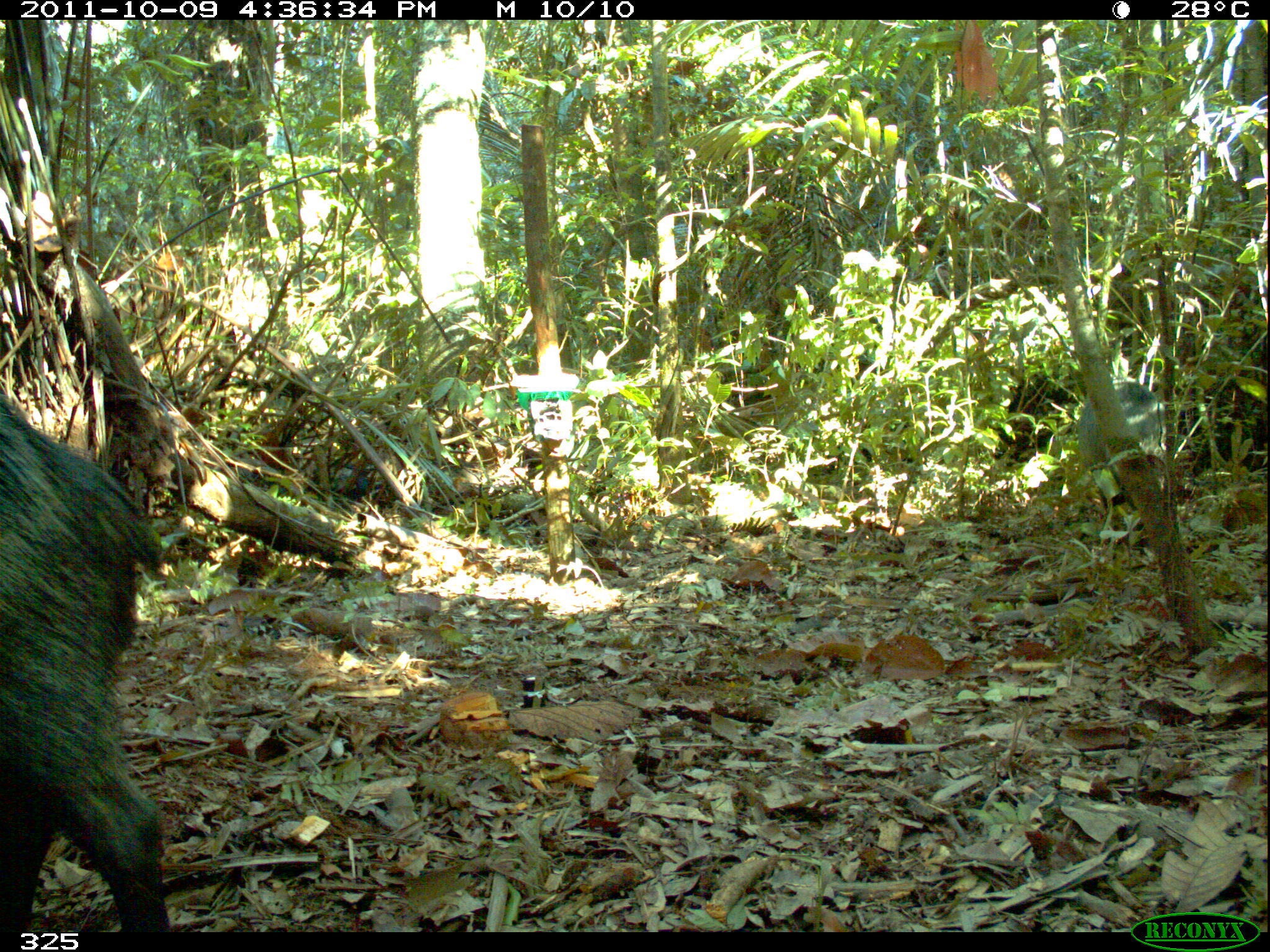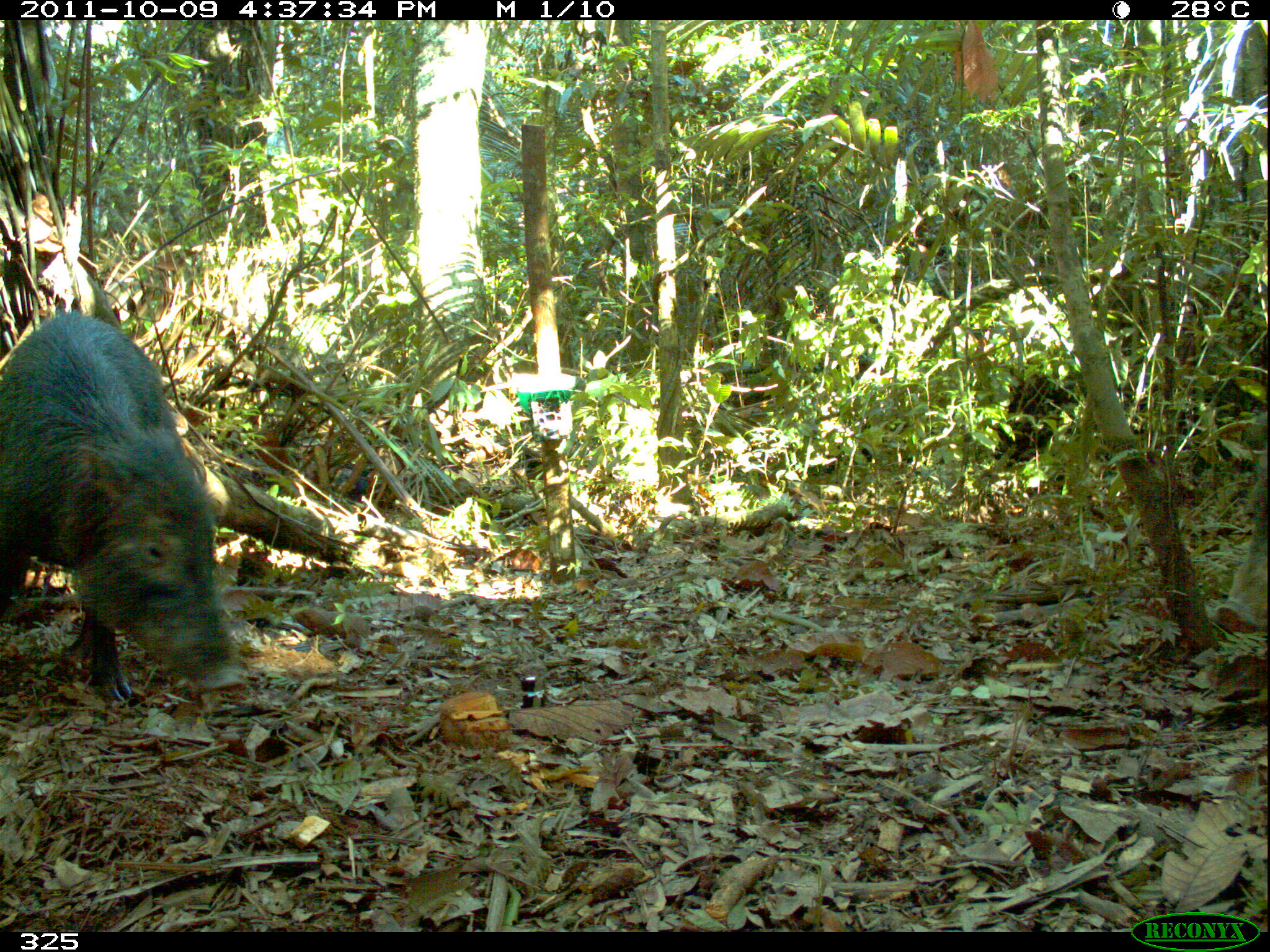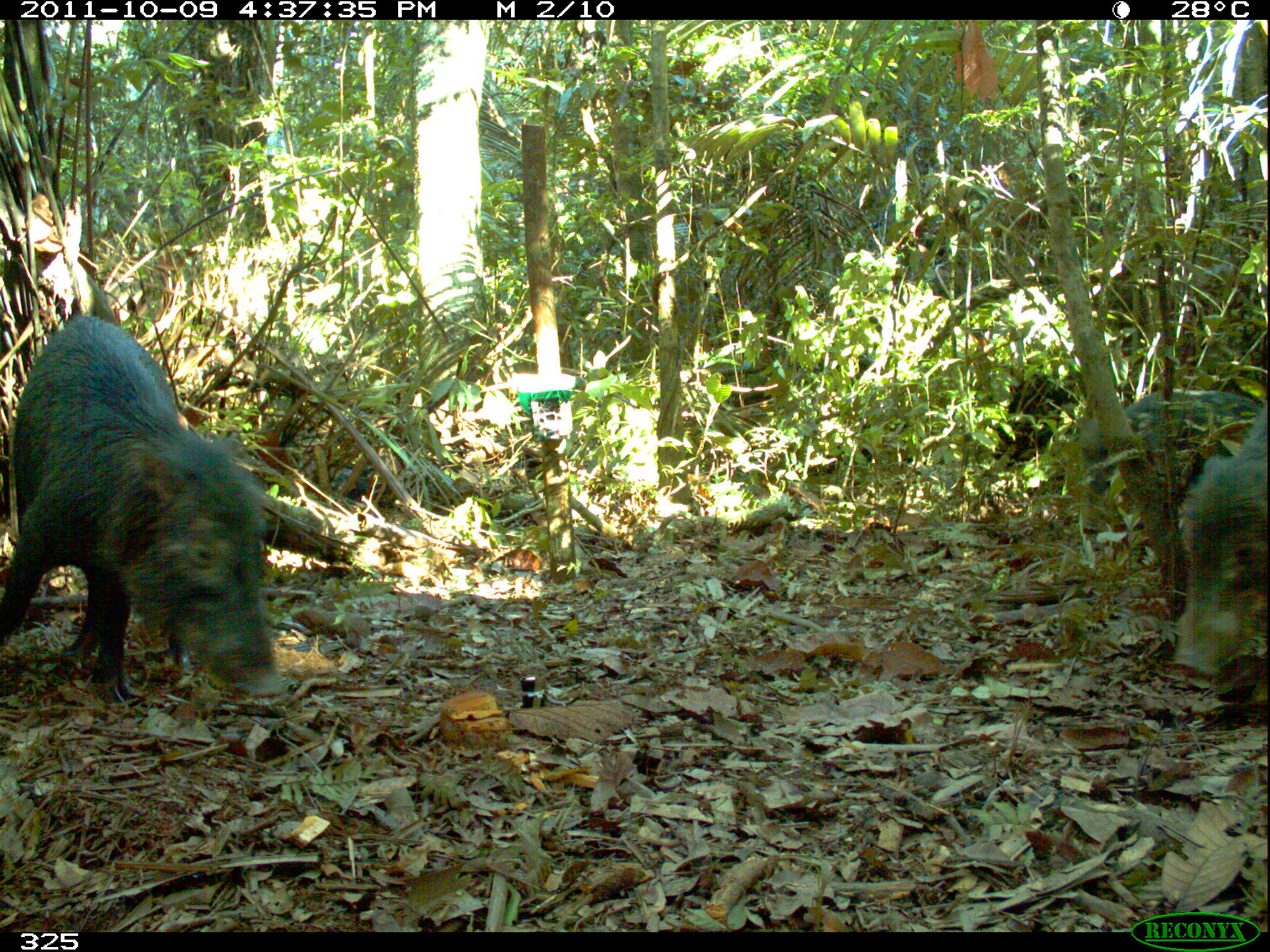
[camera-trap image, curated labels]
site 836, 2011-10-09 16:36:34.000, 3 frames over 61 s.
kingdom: Animalia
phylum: Chordata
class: Mammalia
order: Artiodactyla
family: Tayassuidae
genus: Tayassu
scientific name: Tayassu pecari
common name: white-lipped peccary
Tayassu pecari (white-lipped peccary).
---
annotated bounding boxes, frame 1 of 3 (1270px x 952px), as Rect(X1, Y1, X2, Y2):
tayassu pecari: Rect(0, 395, 165, 934)